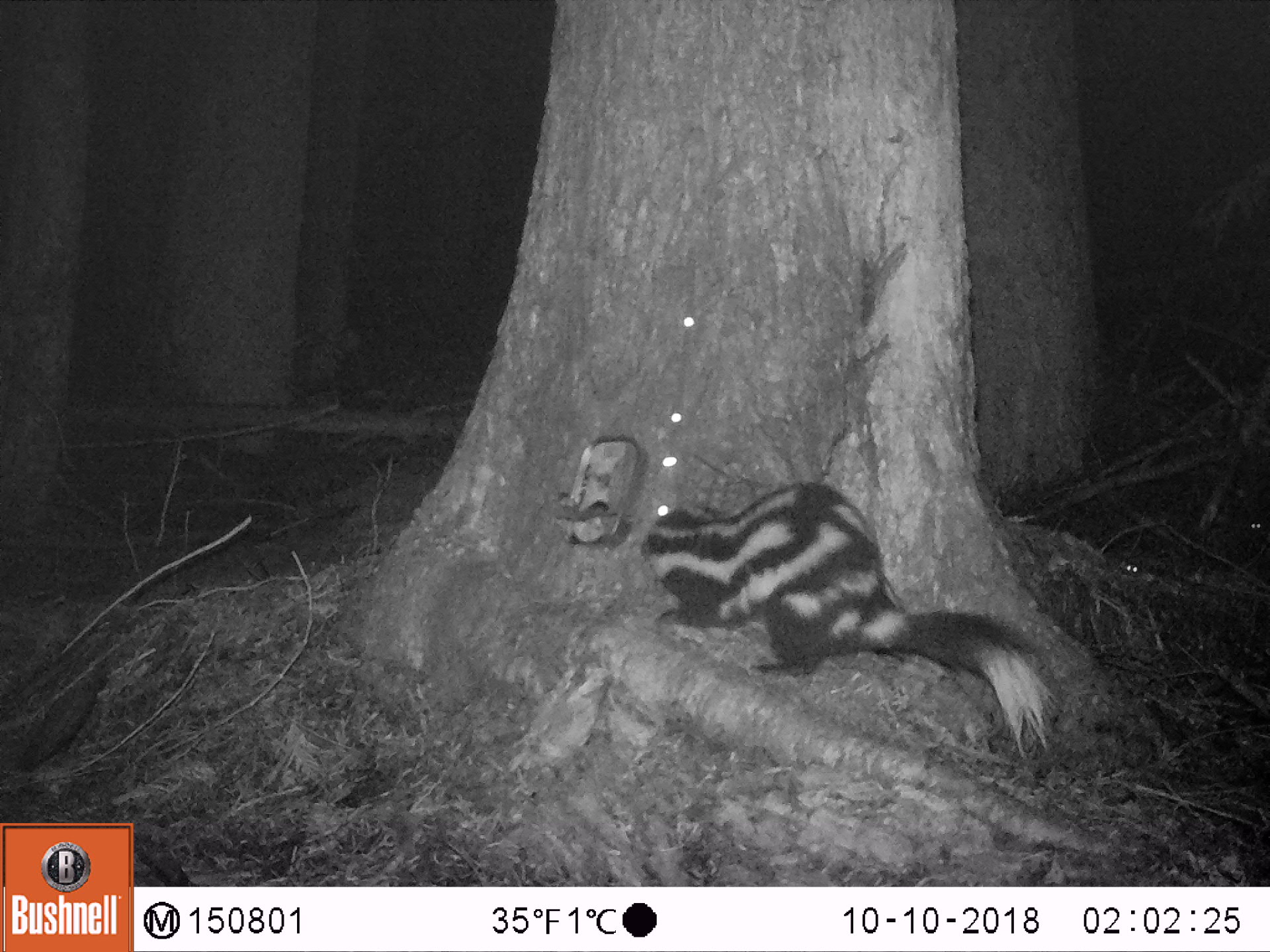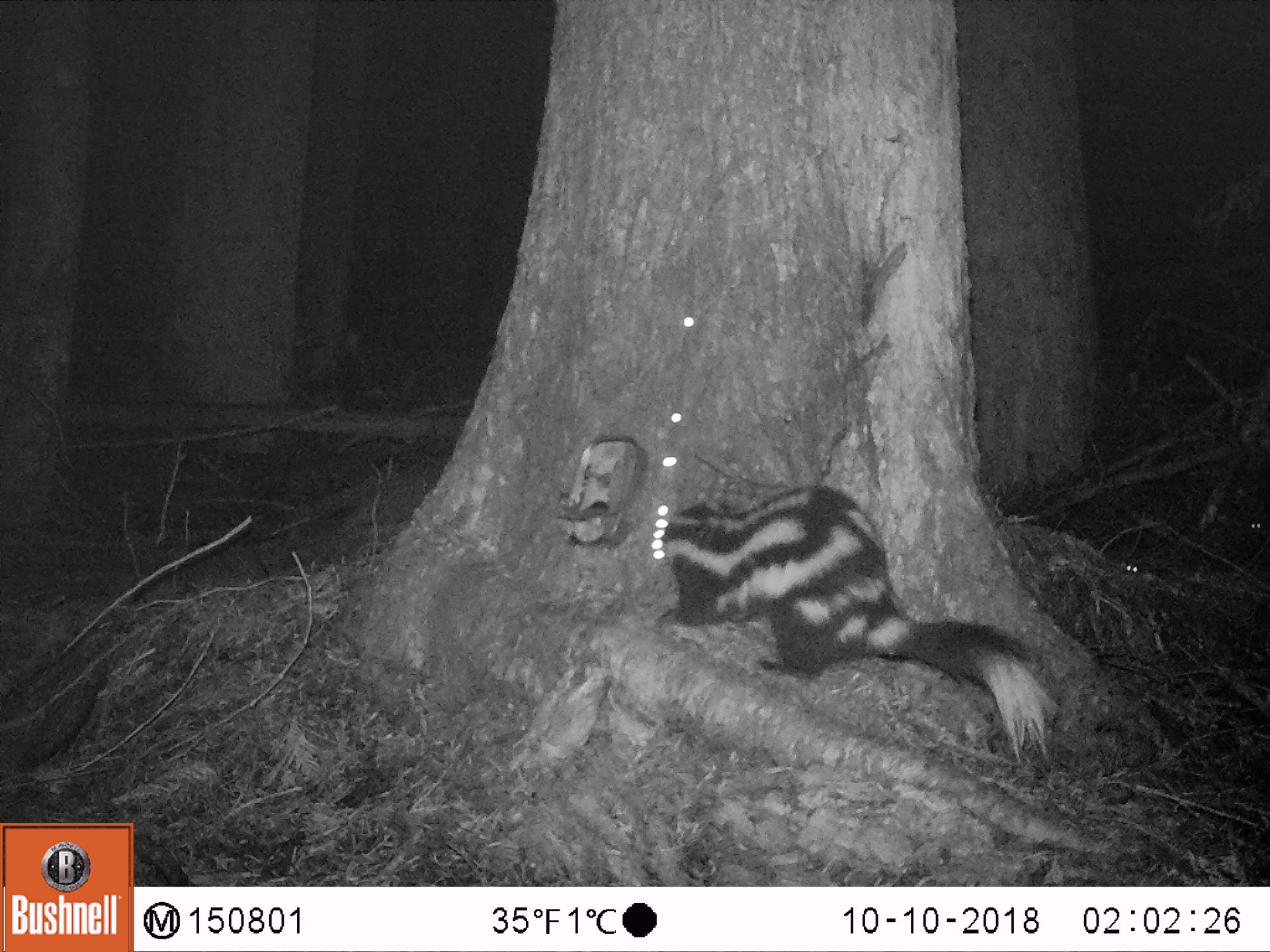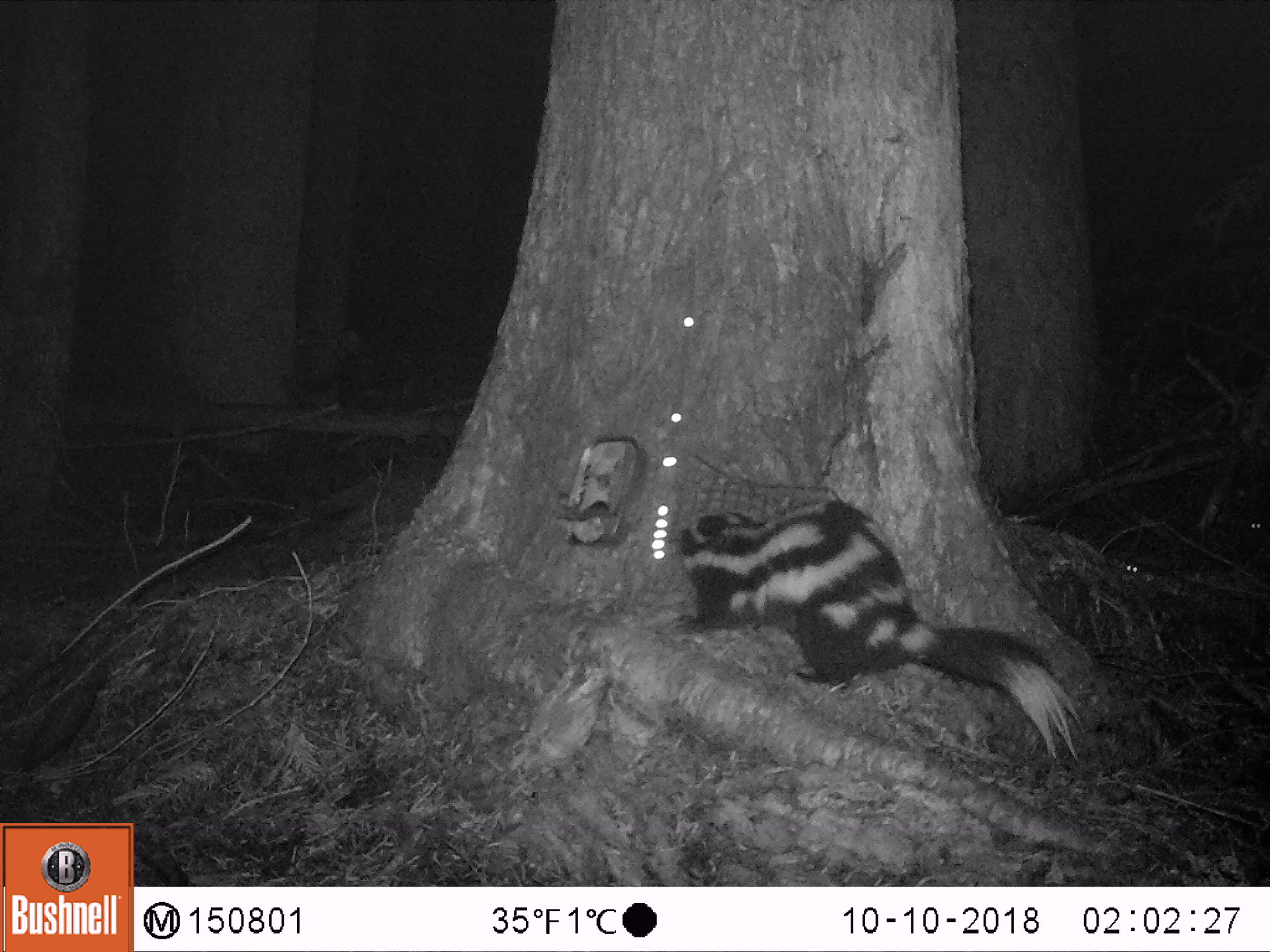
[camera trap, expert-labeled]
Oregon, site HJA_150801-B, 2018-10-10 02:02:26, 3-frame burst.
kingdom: Animalia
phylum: Chordata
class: Mammalia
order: Carnivora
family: Mephitidae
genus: Spilogale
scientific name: Spilogale gracilis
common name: western spotted skunk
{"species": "western spotted skunk (Spilogale gracilis)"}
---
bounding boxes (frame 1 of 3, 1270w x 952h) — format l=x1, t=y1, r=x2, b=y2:
western spotted skunk: l=628, t=475, r=1071, b=766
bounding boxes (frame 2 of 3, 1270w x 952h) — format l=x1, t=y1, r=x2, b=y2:
western spotted skunk: l=634, t=472, r=1073, b=799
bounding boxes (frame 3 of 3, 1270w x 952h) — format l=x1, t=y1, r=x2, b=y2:
western spotted skunk: l=657, t=477, r=1110, b=786